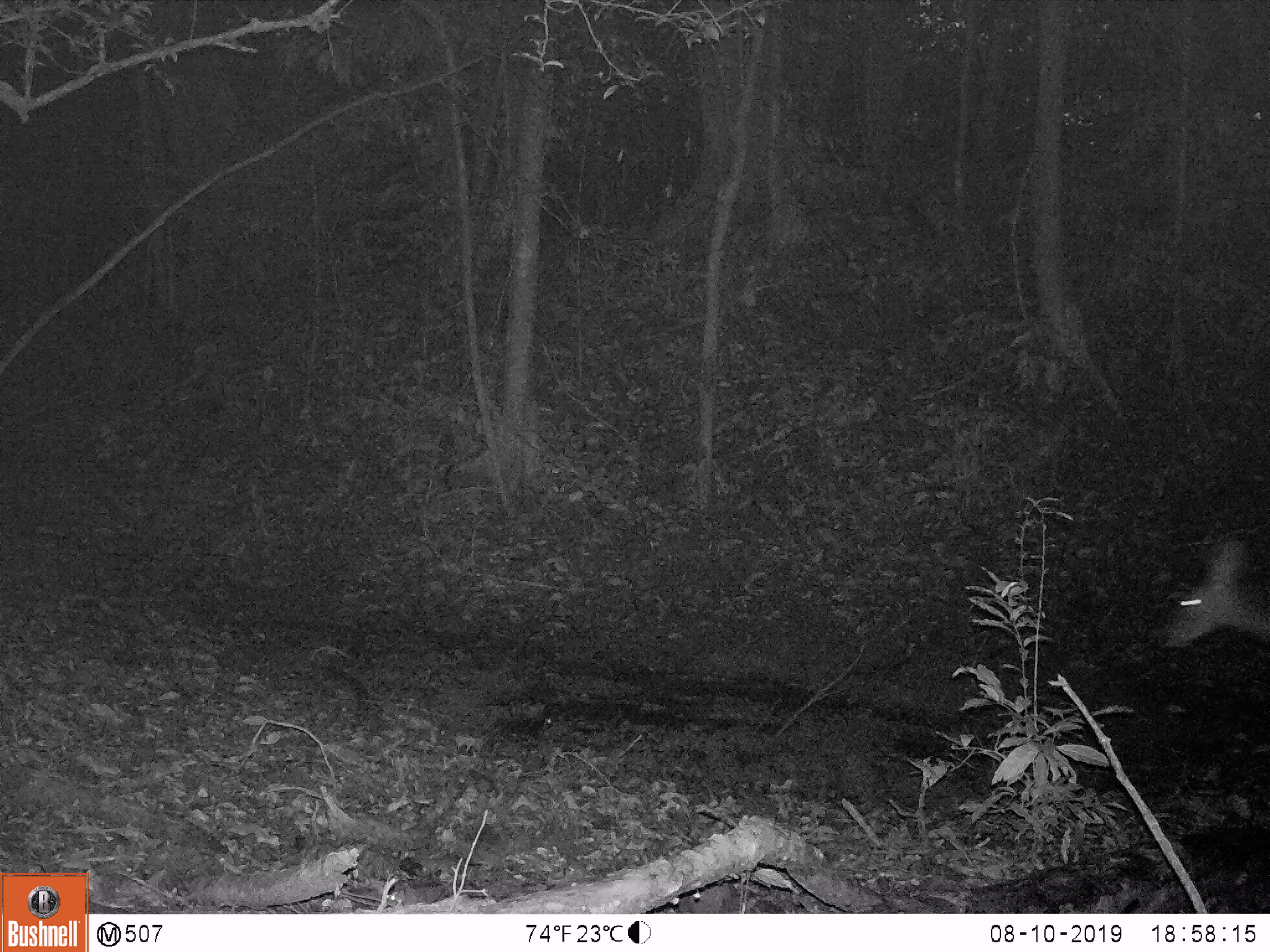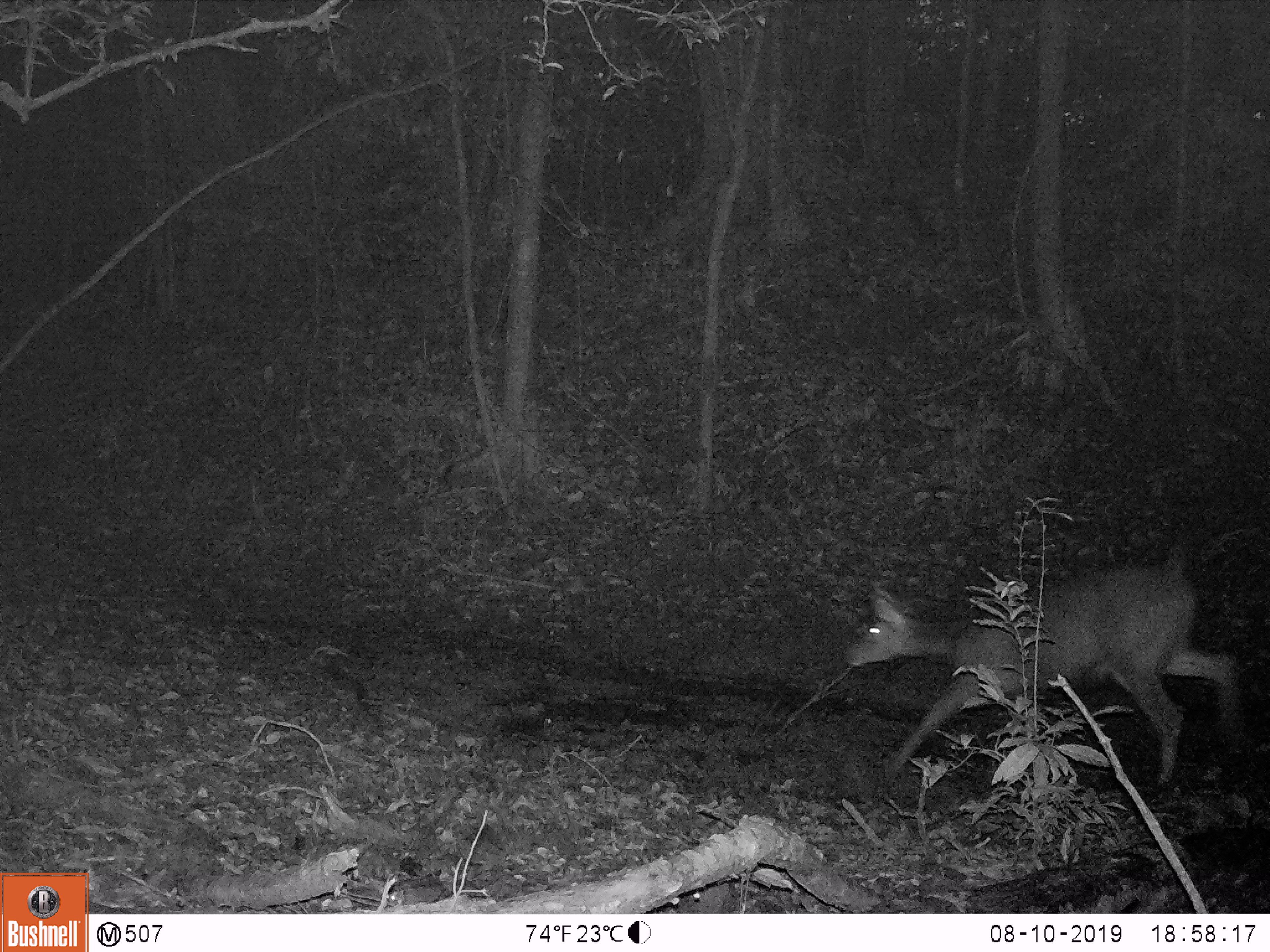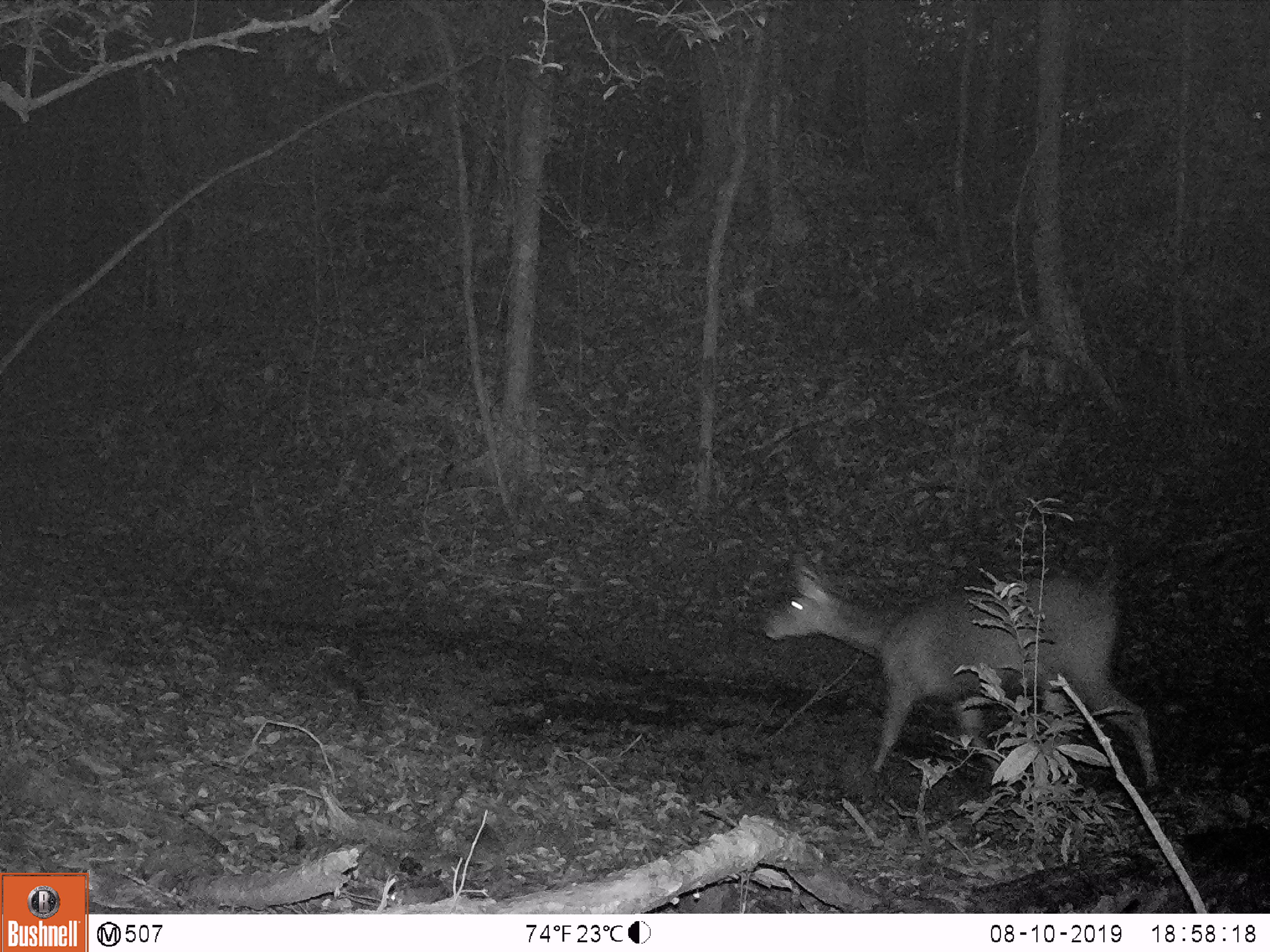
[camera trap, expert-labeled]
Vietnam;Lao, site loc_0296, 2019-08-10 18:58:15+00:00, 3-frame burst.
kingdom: Animalia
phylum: Chordata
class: Mammalia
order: Artiodactyla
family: Cervidae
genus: Rusa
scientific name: Rusa unicolor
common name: sambar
Sambar (Rusa unicolor). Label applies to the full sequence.